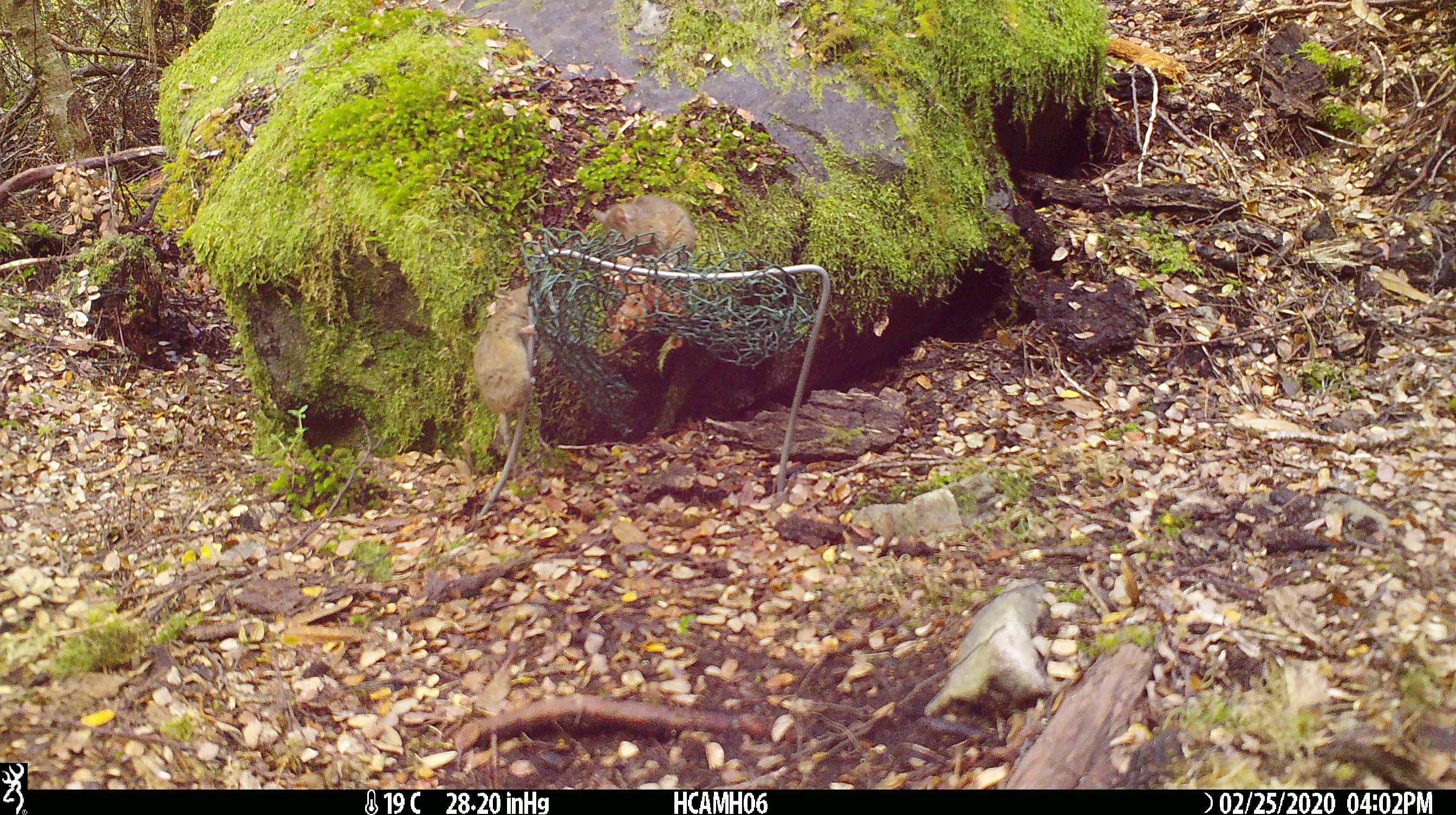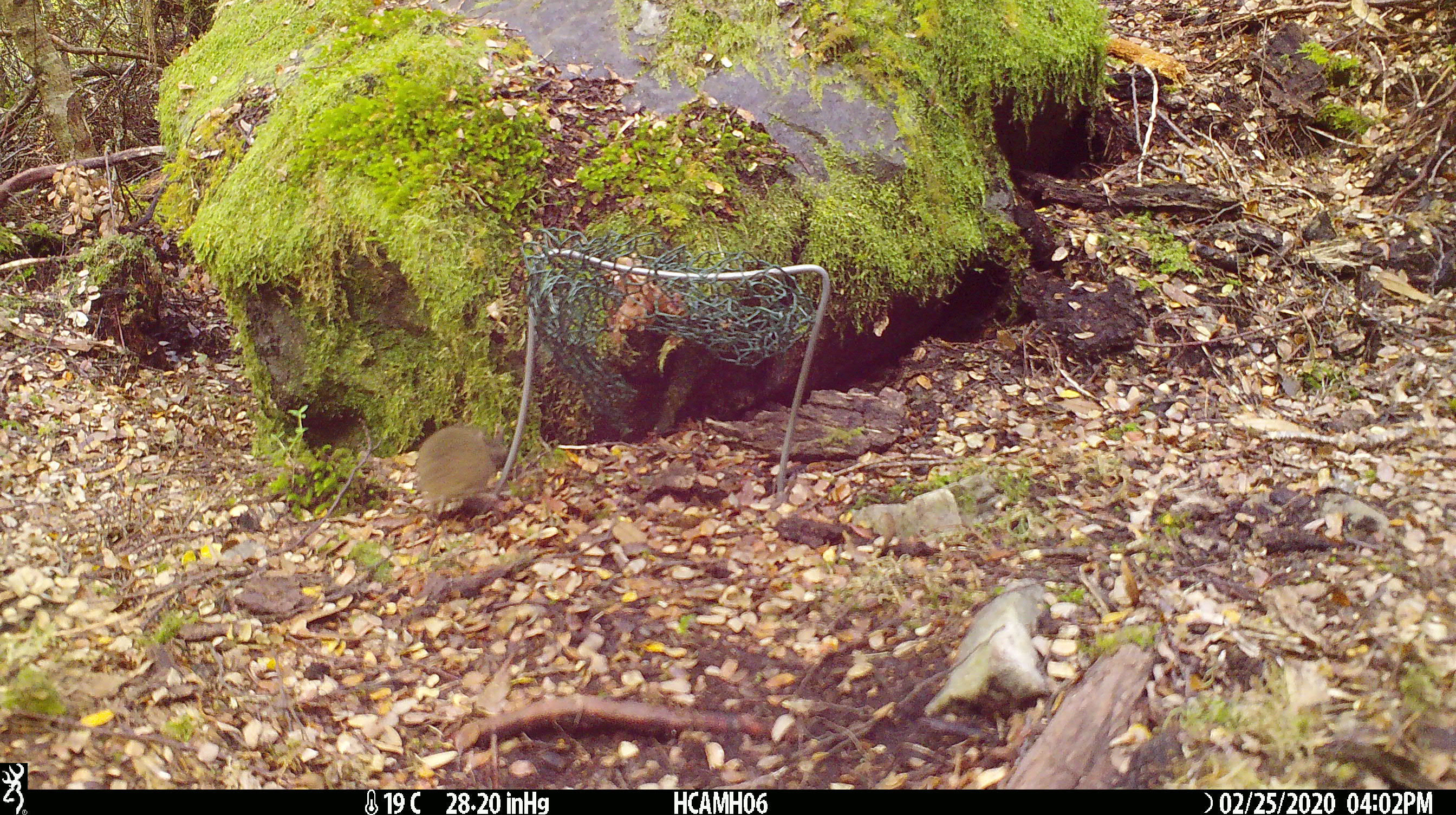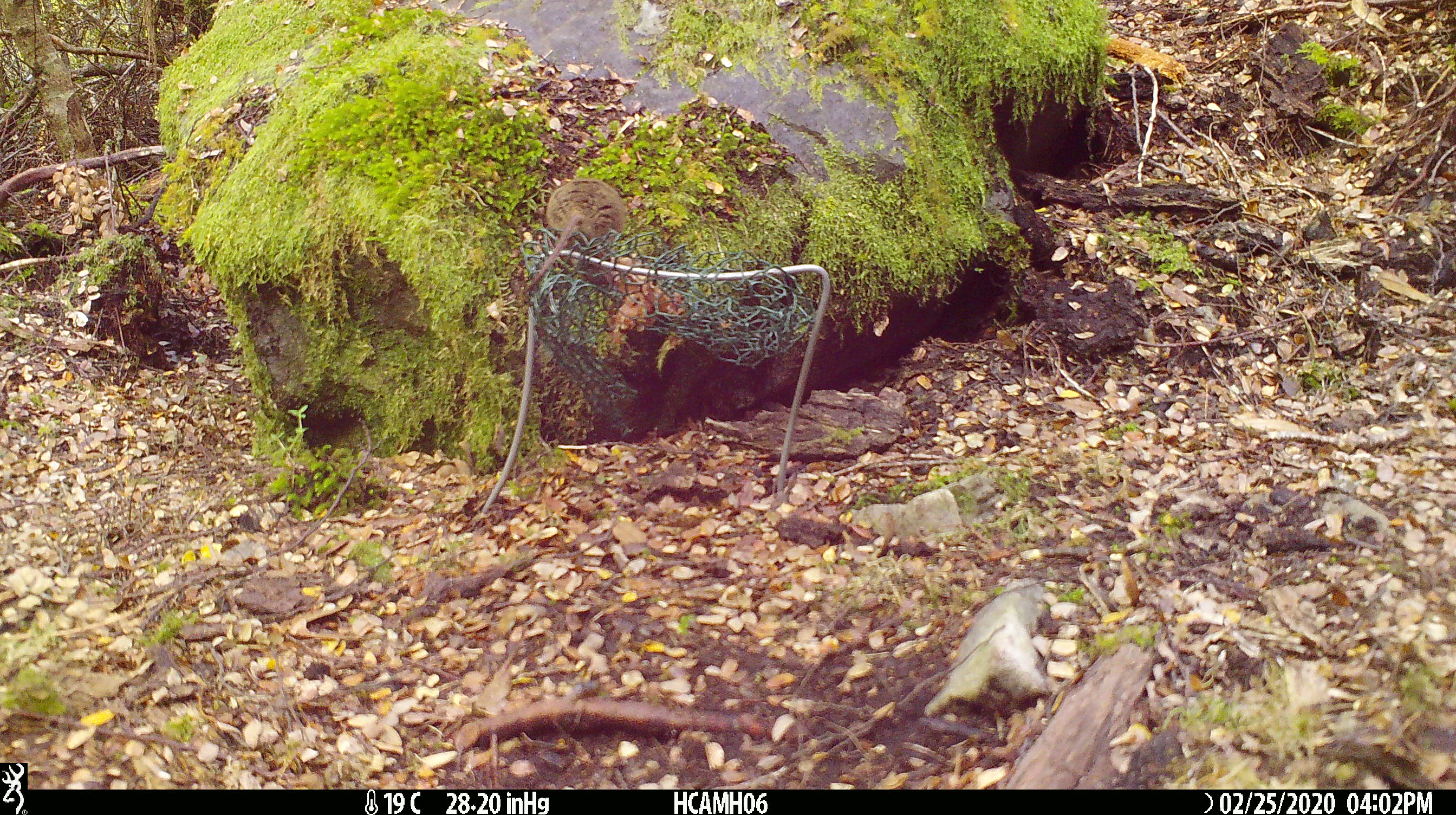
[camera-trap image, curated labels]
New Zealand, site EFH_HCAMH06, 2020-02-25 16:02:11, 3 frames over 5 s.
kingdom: Animalia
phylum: Chordata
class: Mammalia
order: Rodentia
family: Muridae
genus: Mus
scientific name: Mus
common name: mouse